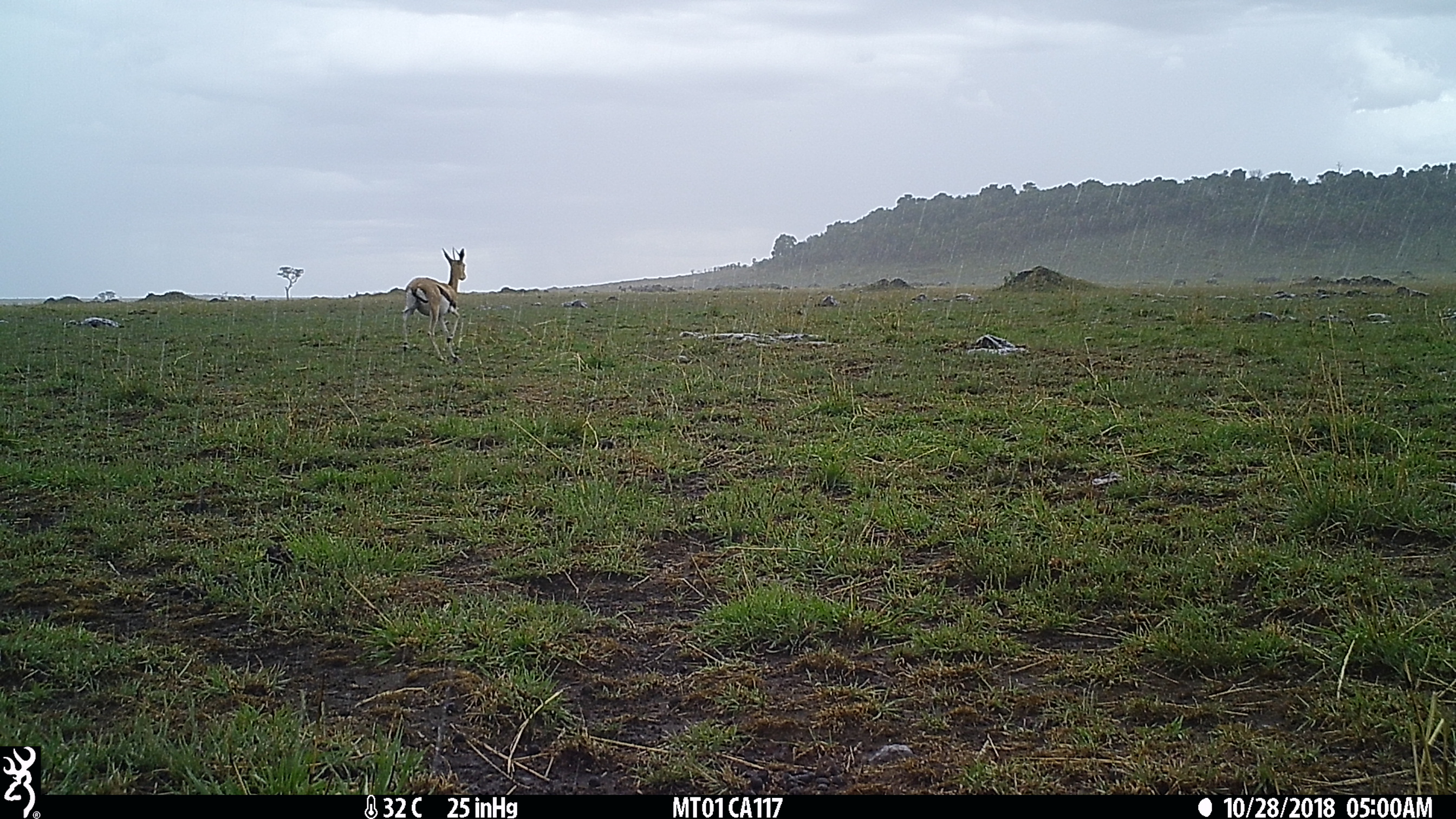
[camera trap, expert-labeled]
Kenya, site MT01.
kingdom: Animalia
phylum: Chordata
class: Mammalia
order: Artiodactyla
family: Bovidae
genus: Eudorcas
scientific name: Eudorcas thomsonii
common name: thomon's gazelle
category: gazelle thomsons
Gazelle thomsons (thomon's gazelle) (Eudorcas thomsonii).